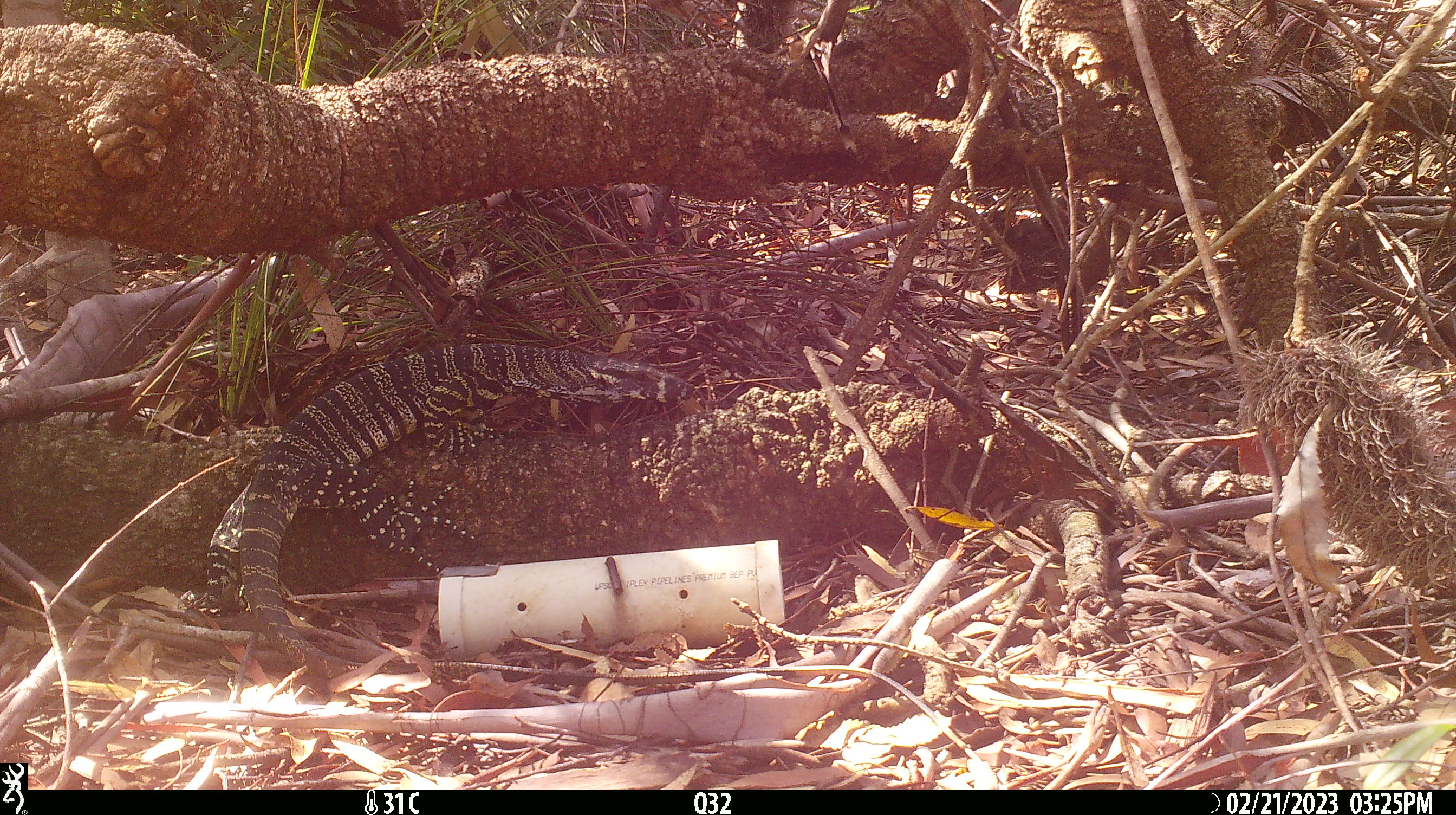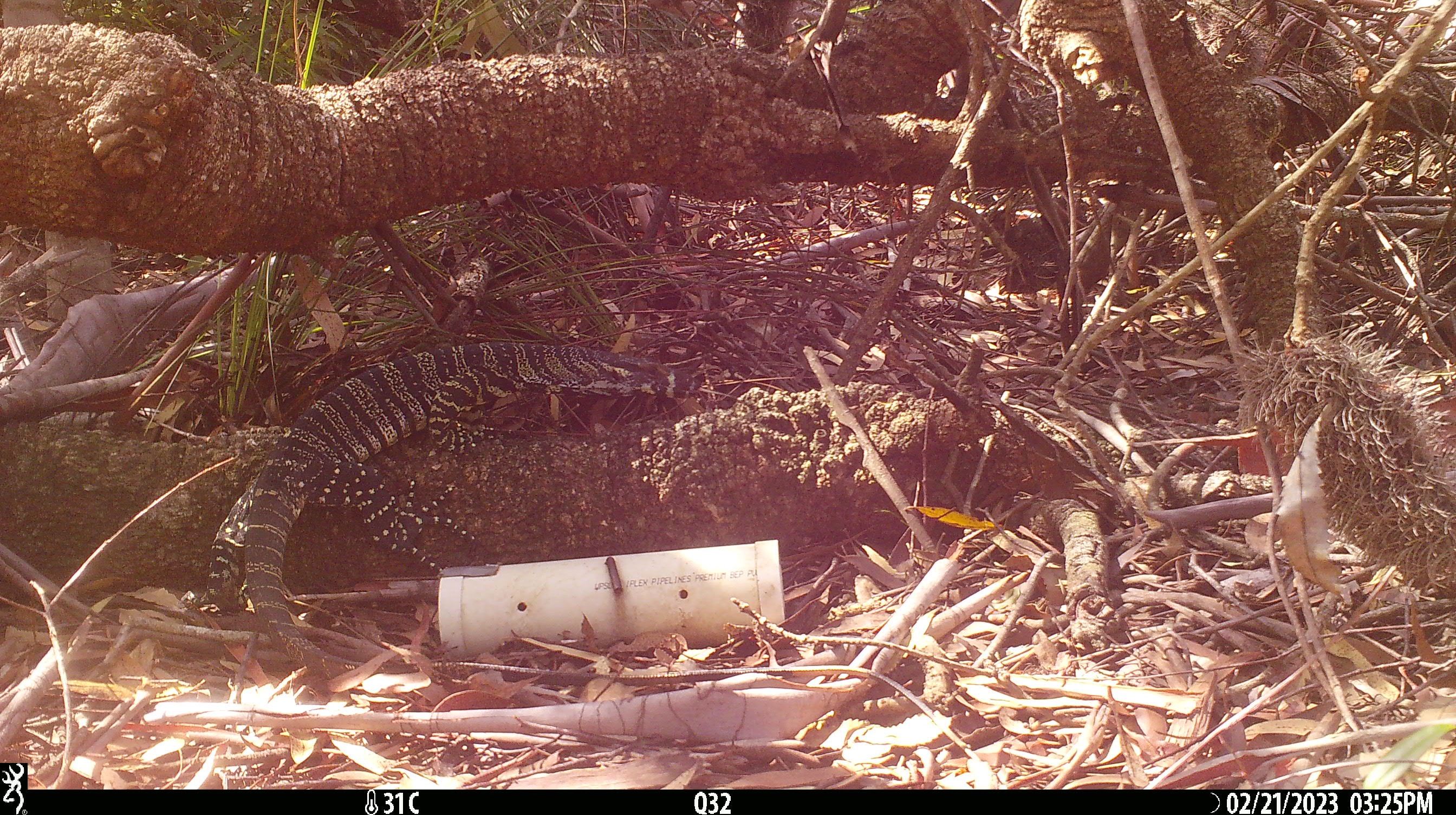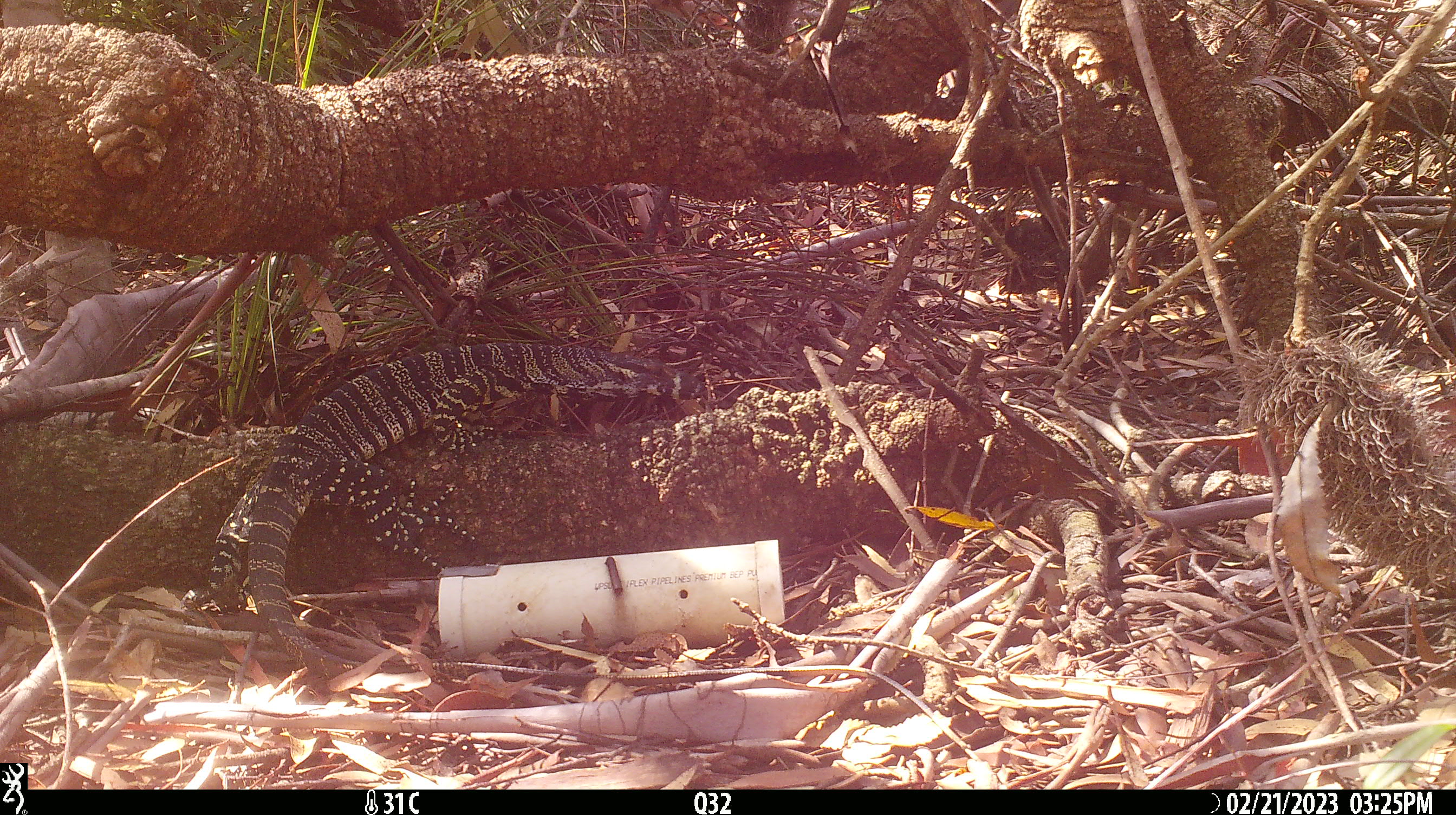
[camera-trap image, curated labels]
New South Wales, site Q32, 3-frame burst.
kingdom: Animalia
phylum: Chordata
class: Reptilia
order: Squamata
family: Varanidae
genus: Varanus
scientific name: Varanus varius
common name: lace monitor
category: goanna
Goanna (lace monitor) (Varanus varius).